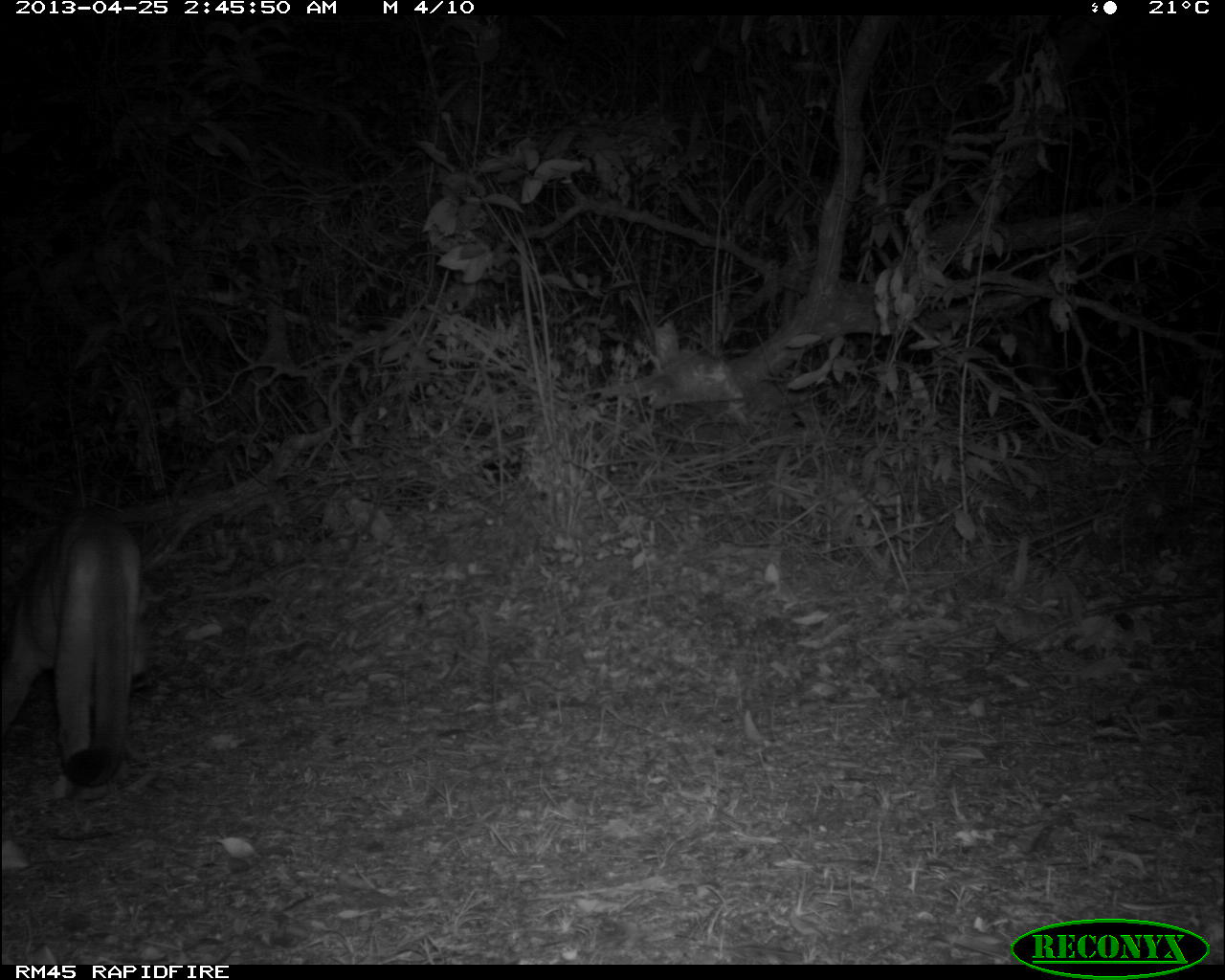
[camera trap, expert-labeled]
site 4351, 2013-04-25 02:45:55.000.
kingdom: Animalia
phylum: Chordata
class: Mammalia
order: Carnivora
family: Felidae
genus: Puma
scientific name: Puma concolor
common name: mountain lion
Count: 1.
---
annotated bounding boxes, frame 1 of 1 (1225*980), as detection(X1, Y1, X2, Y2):
puma concolor: detection(0, 503, 148, 788)